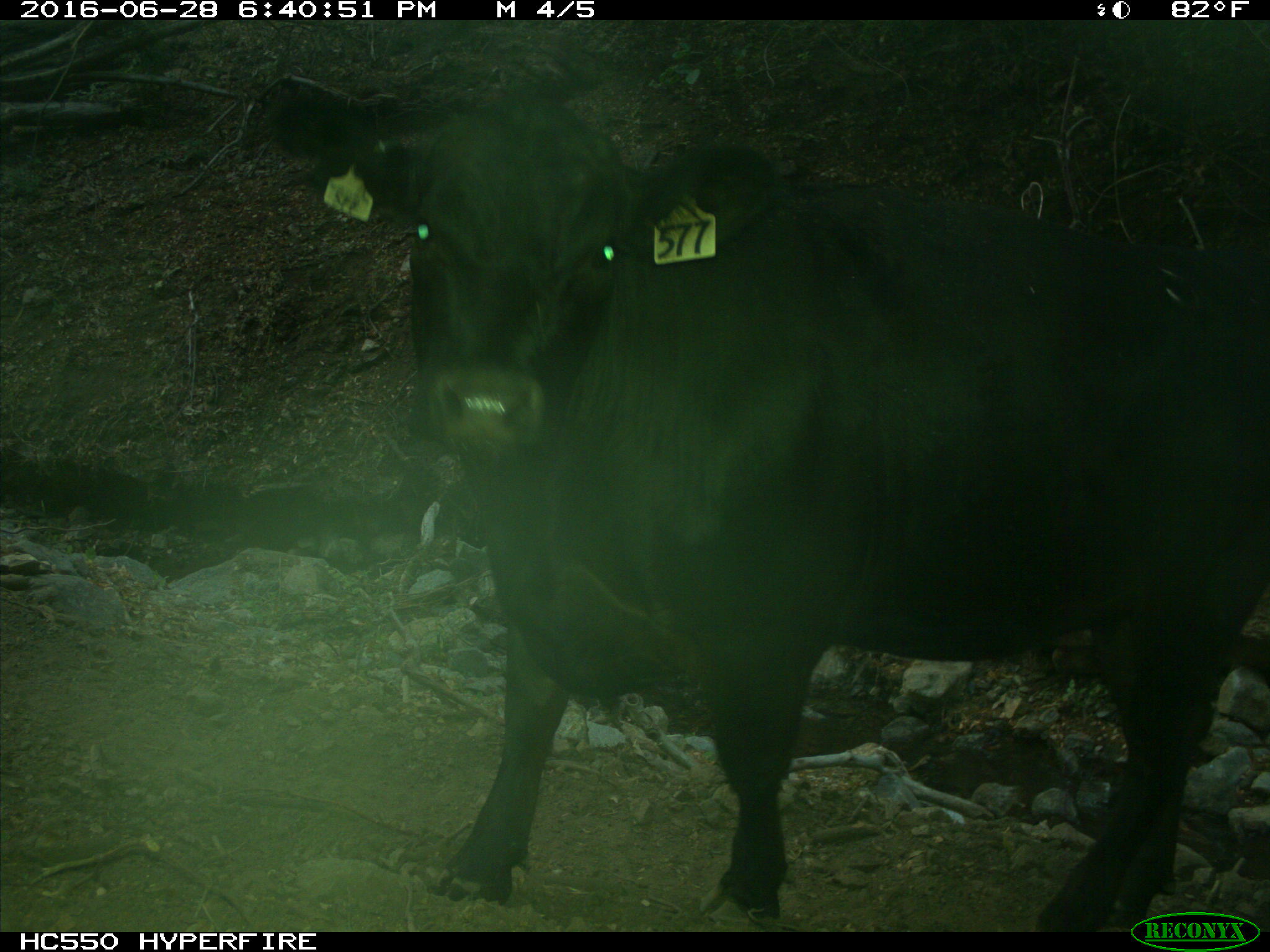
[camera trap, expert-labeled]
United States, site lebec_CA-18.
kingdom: Animalia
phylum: Chordata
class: Mammalia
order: Artiodactyla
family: Bovidae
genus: Bos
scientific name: Bos taurus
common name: domestic cow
Bos taurus (domestic cow).